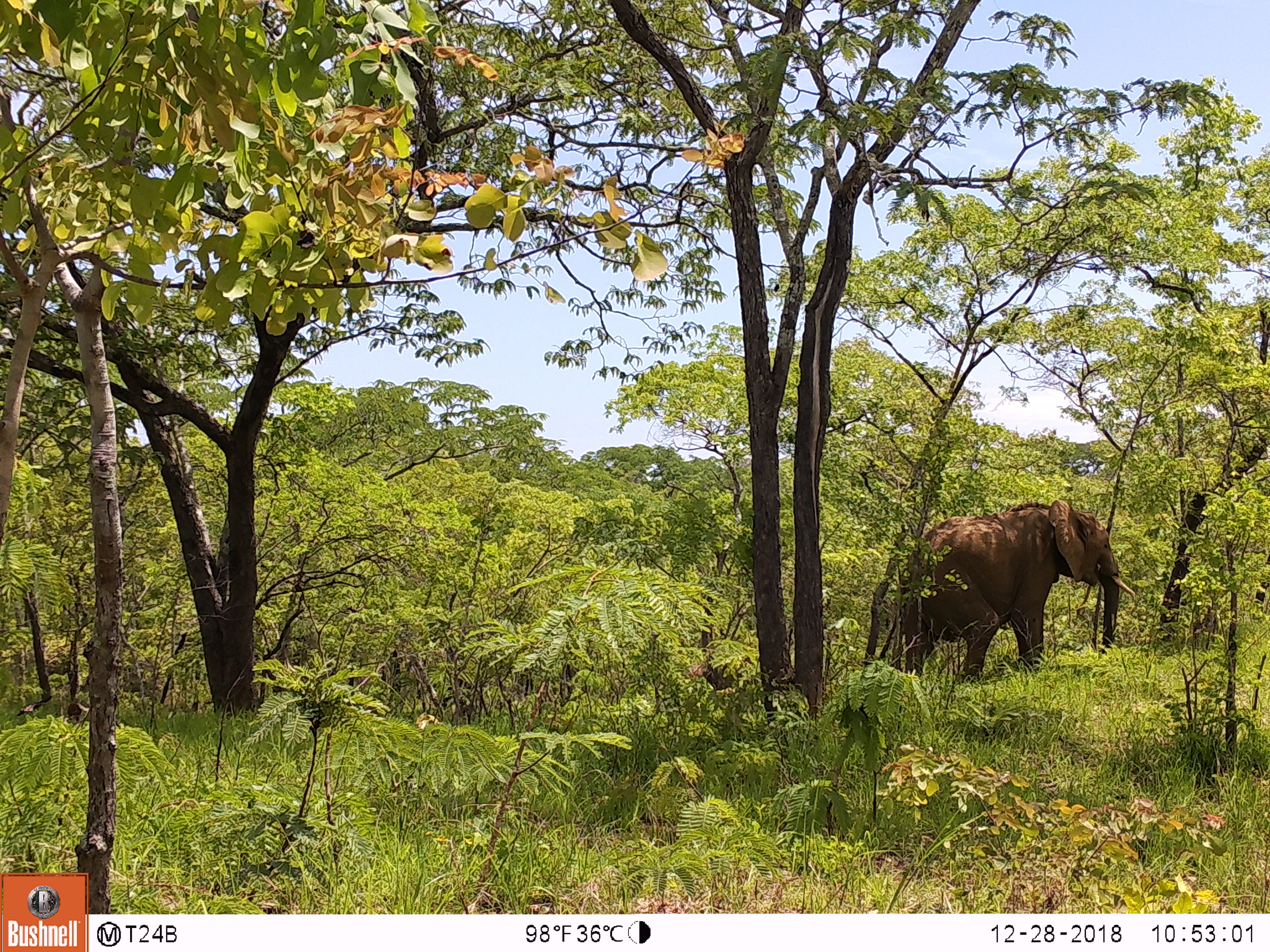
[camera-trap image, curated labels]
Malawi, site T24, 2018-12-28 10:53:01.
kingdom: Animalia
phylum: Chordata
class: Mammalia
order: Proboscidea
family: Elephantidae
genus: Loxodonta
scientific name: Loxodonta africana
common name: african savanna elephant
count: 1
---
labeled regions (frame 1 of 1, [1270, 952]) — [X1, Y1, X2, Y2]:
african savanna elephant: [875, 496, 1128, 694]